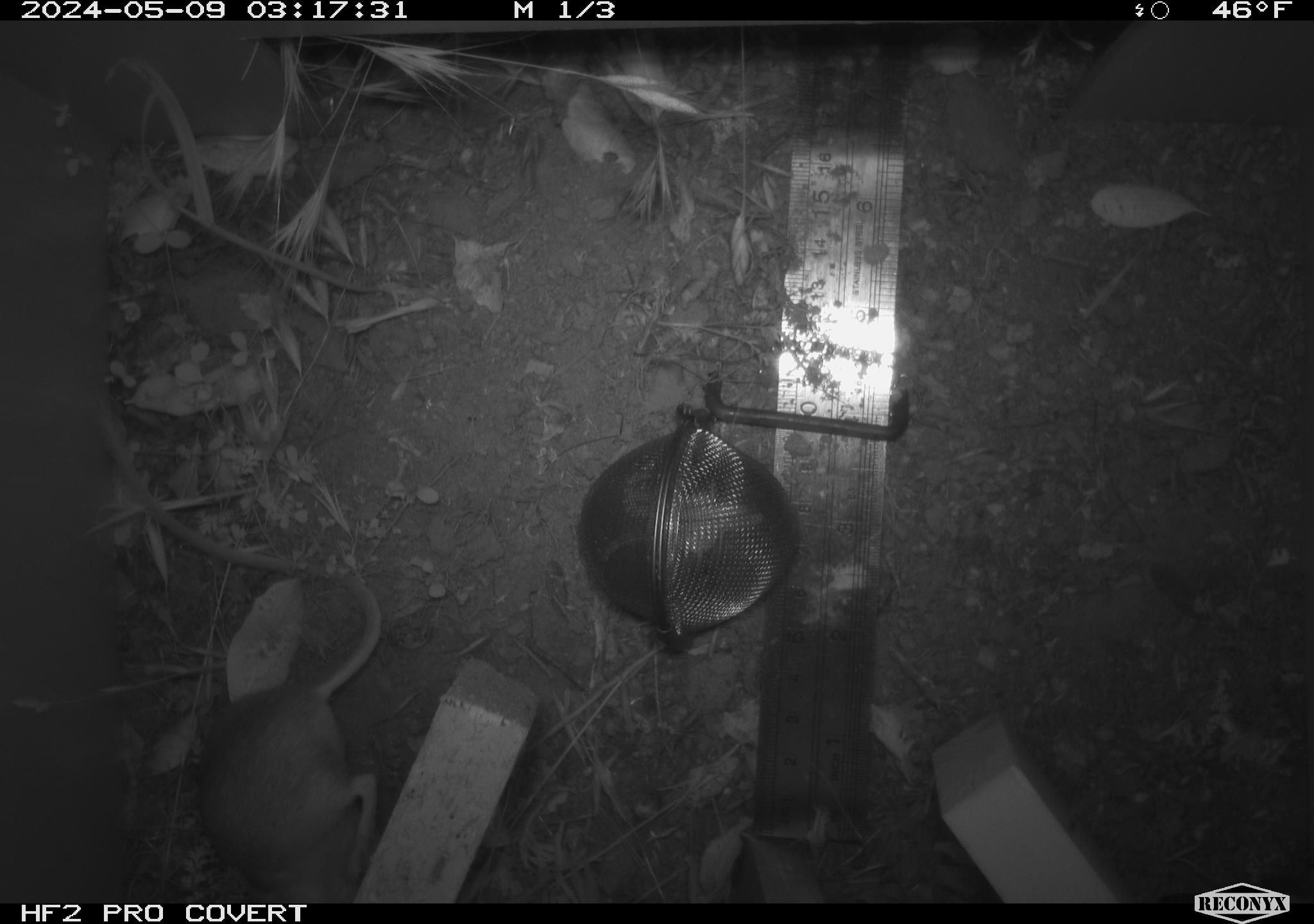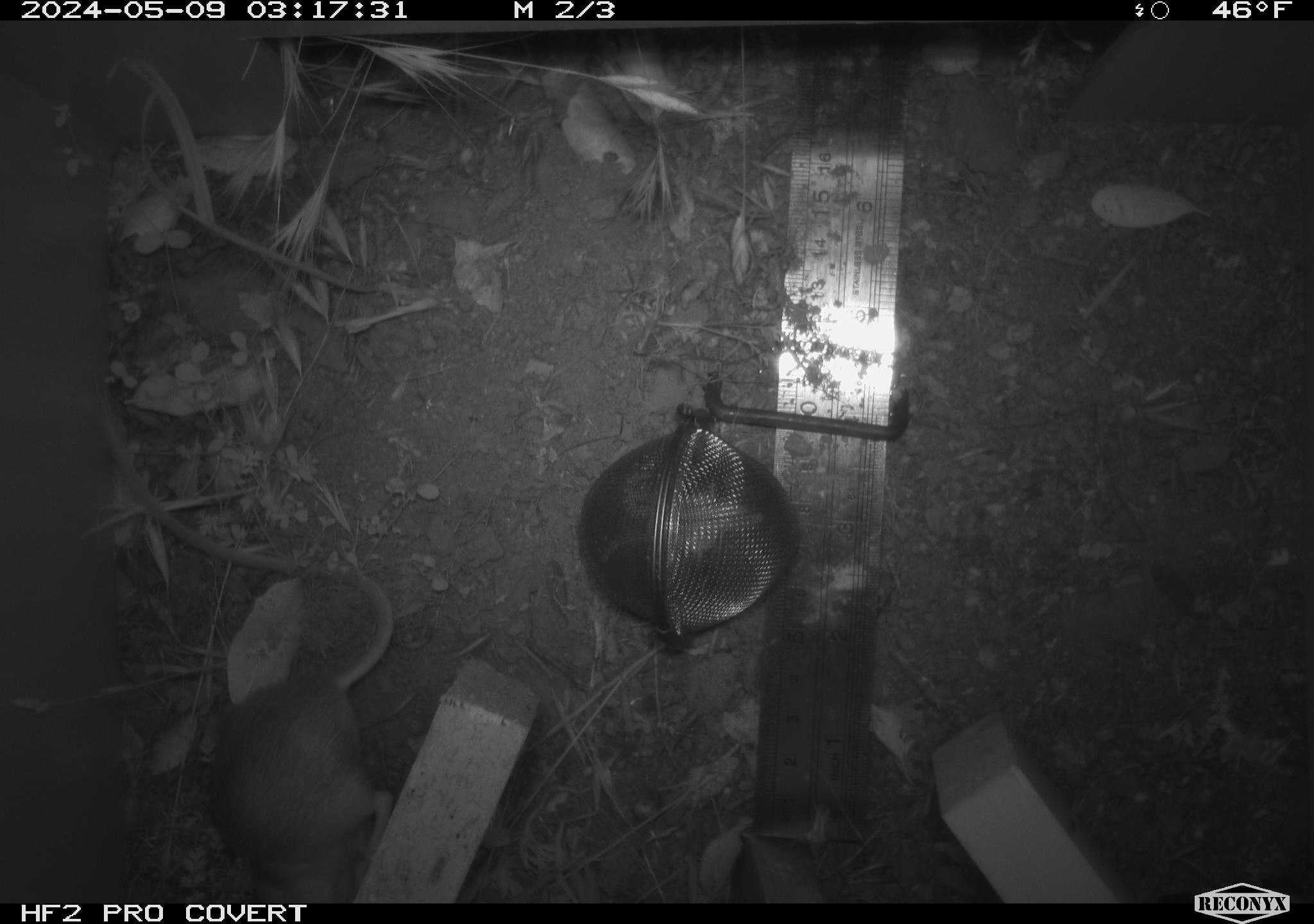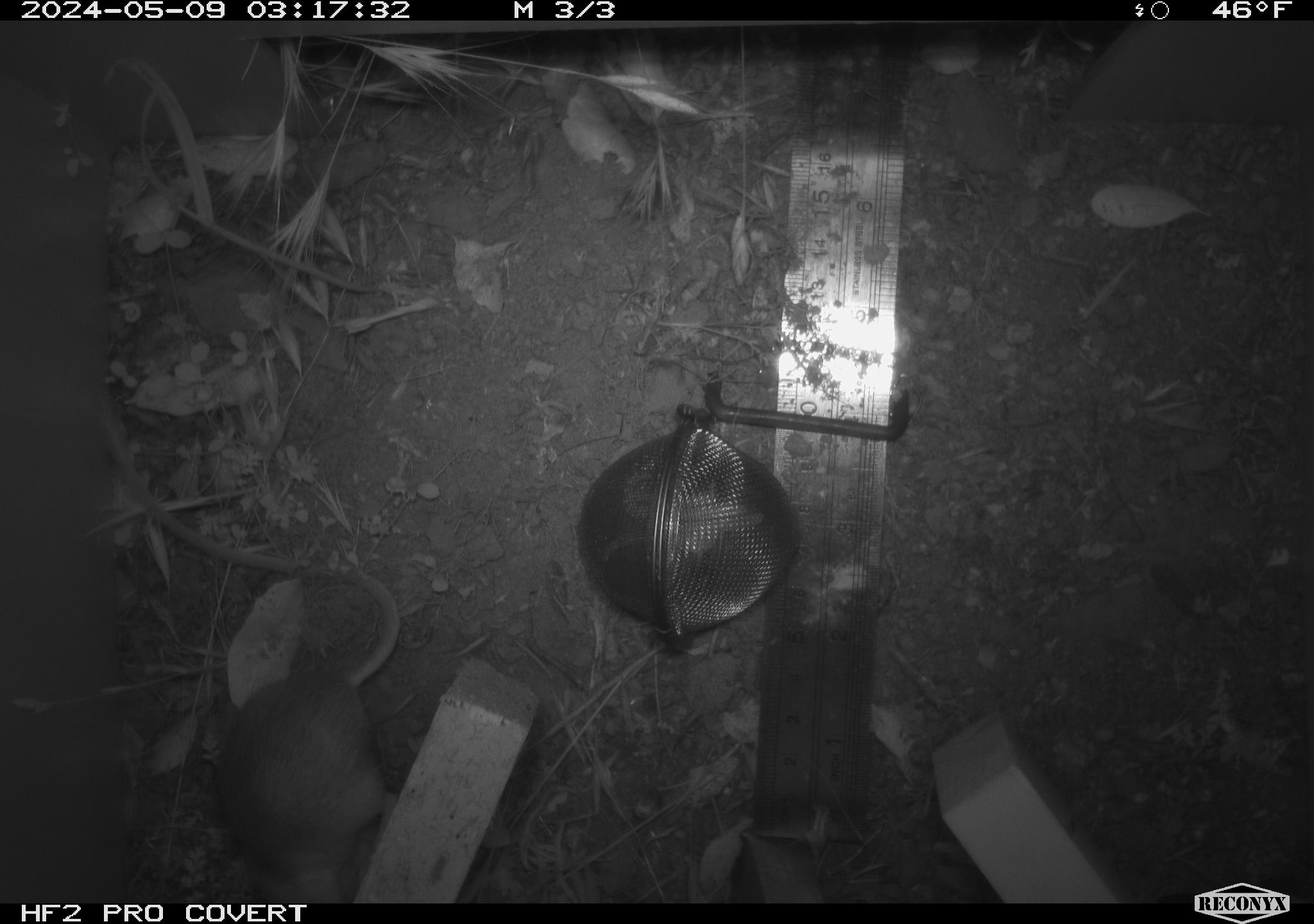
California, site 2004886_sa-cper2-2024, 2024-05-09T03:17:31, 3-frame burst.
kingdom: Animalia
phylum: Chordata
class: Mammalia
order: Rodentia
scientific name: Rodentia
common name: rodent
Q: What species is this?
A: Rodent (Rodentia).